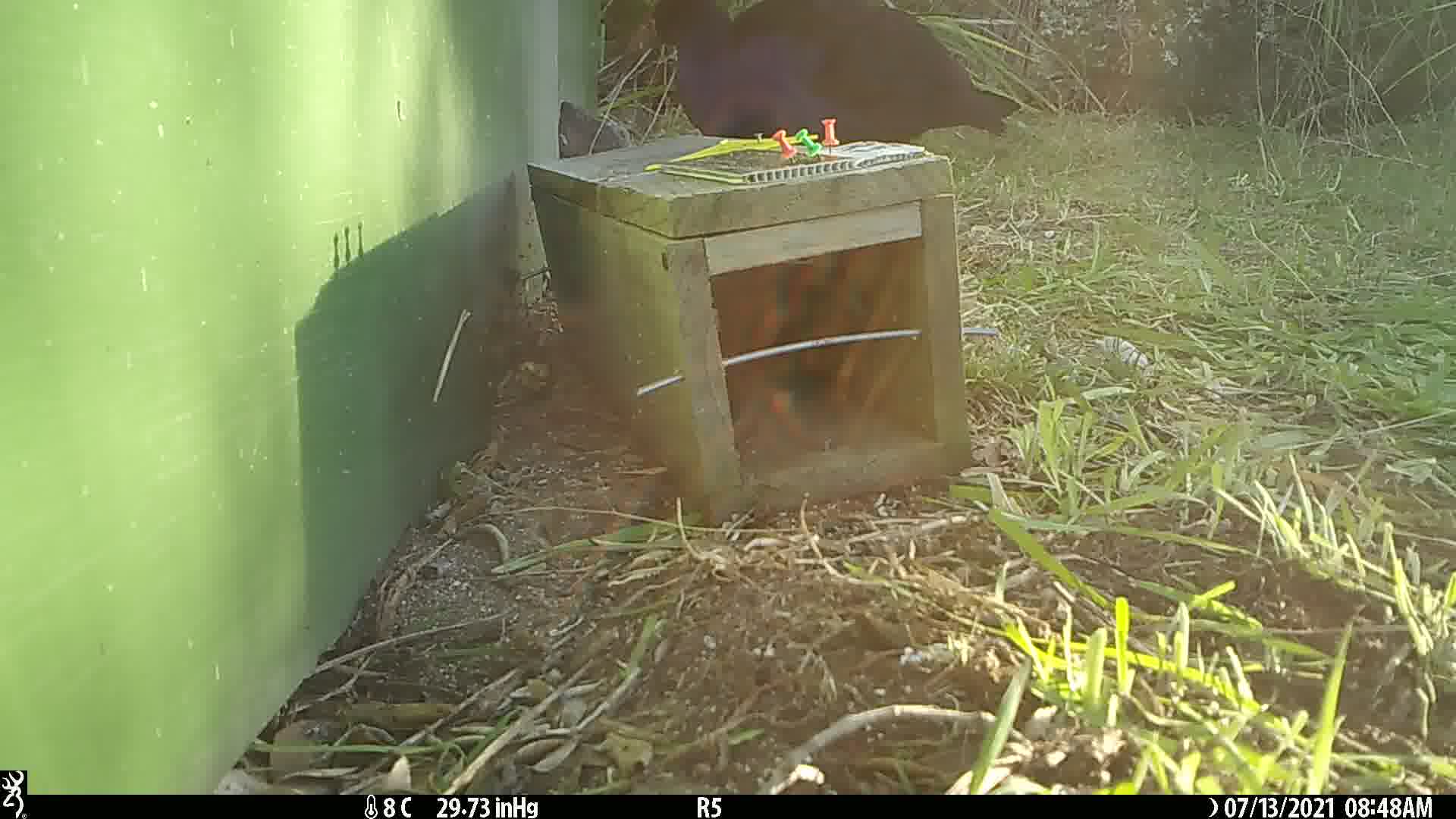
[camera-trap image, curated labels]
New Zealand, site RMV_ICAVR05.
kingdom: Animalia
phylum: Chordata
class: Aves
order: Gruiformes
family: Rallidae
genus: Porphyrio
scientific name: Porphyrio melanotus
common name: australasian swamphen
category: pukeko